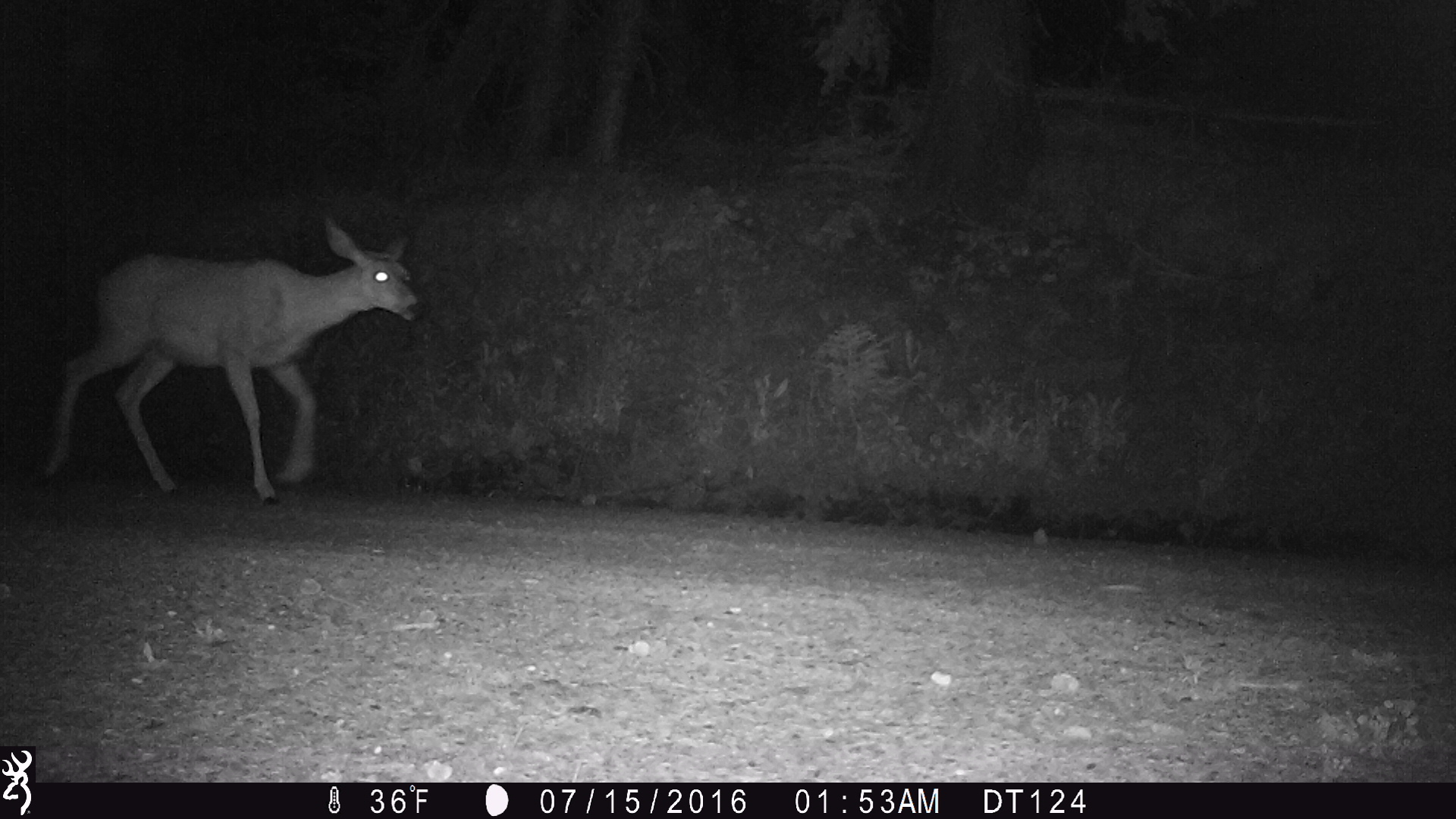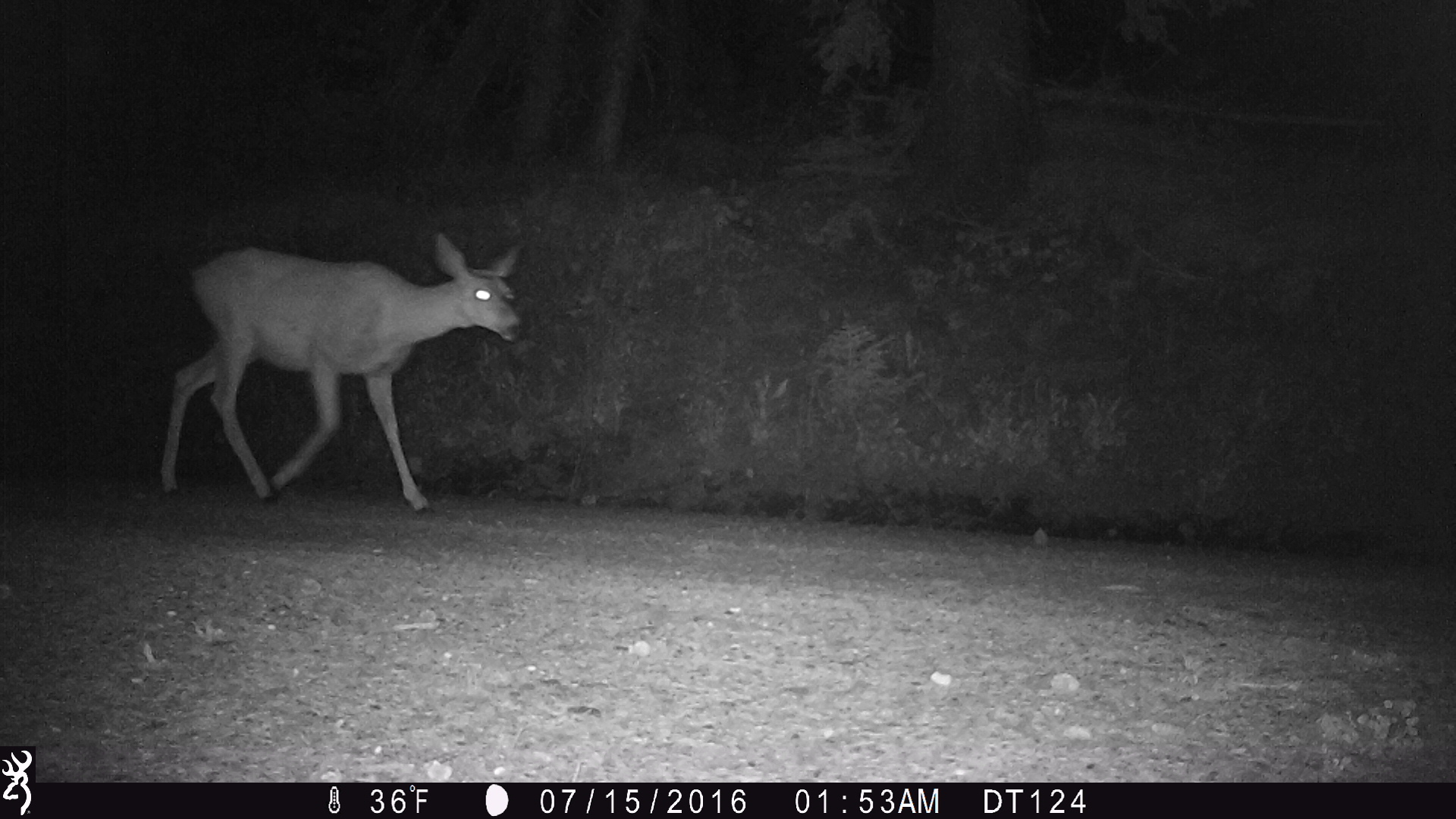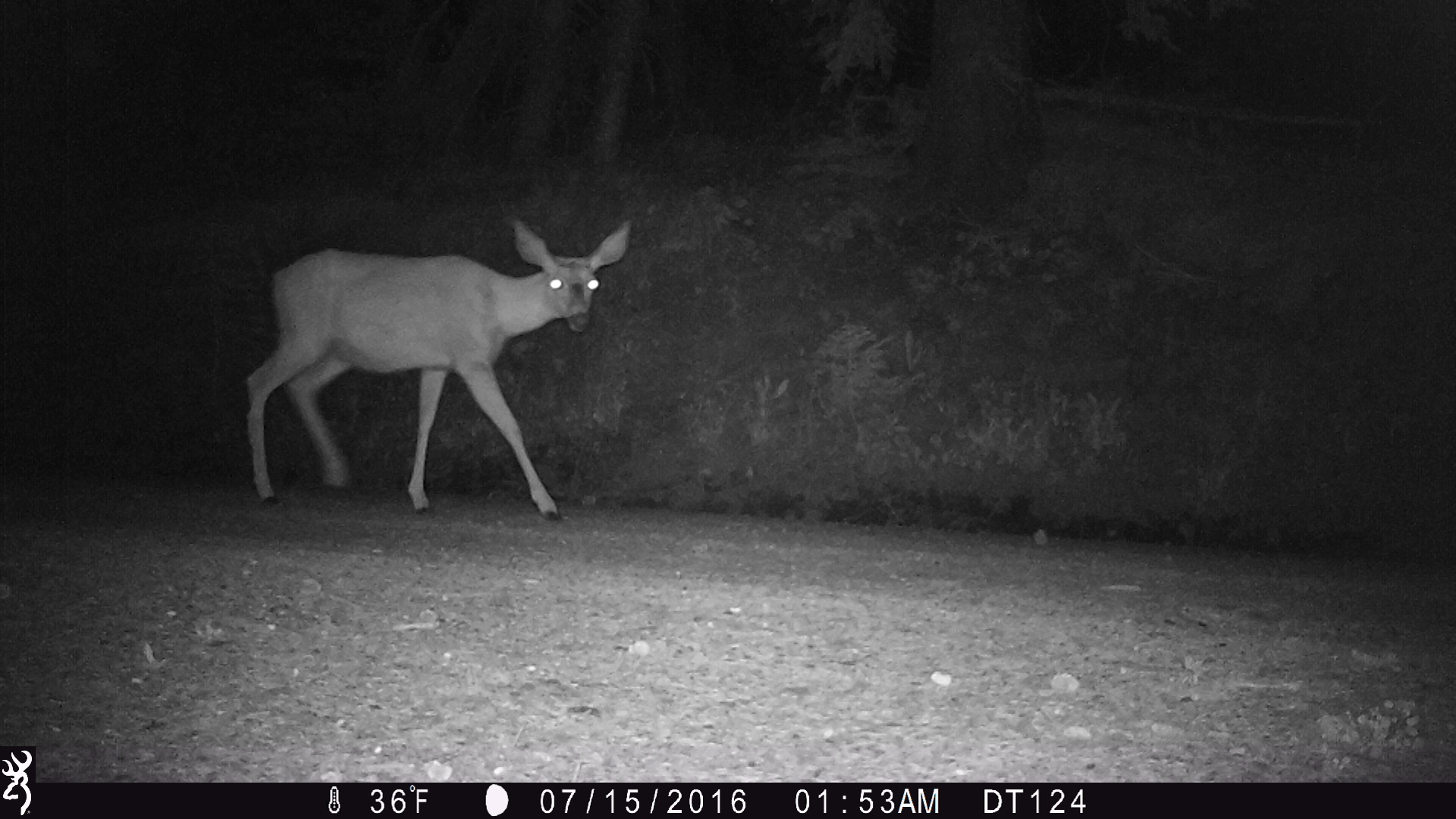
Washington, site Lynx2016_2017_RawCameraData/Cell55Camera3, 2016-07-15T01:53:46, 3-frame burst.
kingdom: Animalia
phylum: Chordata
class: Mammalia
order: Artiodactyla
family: Cervidae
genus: Odocoileus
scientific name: Odocoileus hemionus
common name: mule deer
Odocoileus hemionus (mule deer). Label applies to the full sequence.